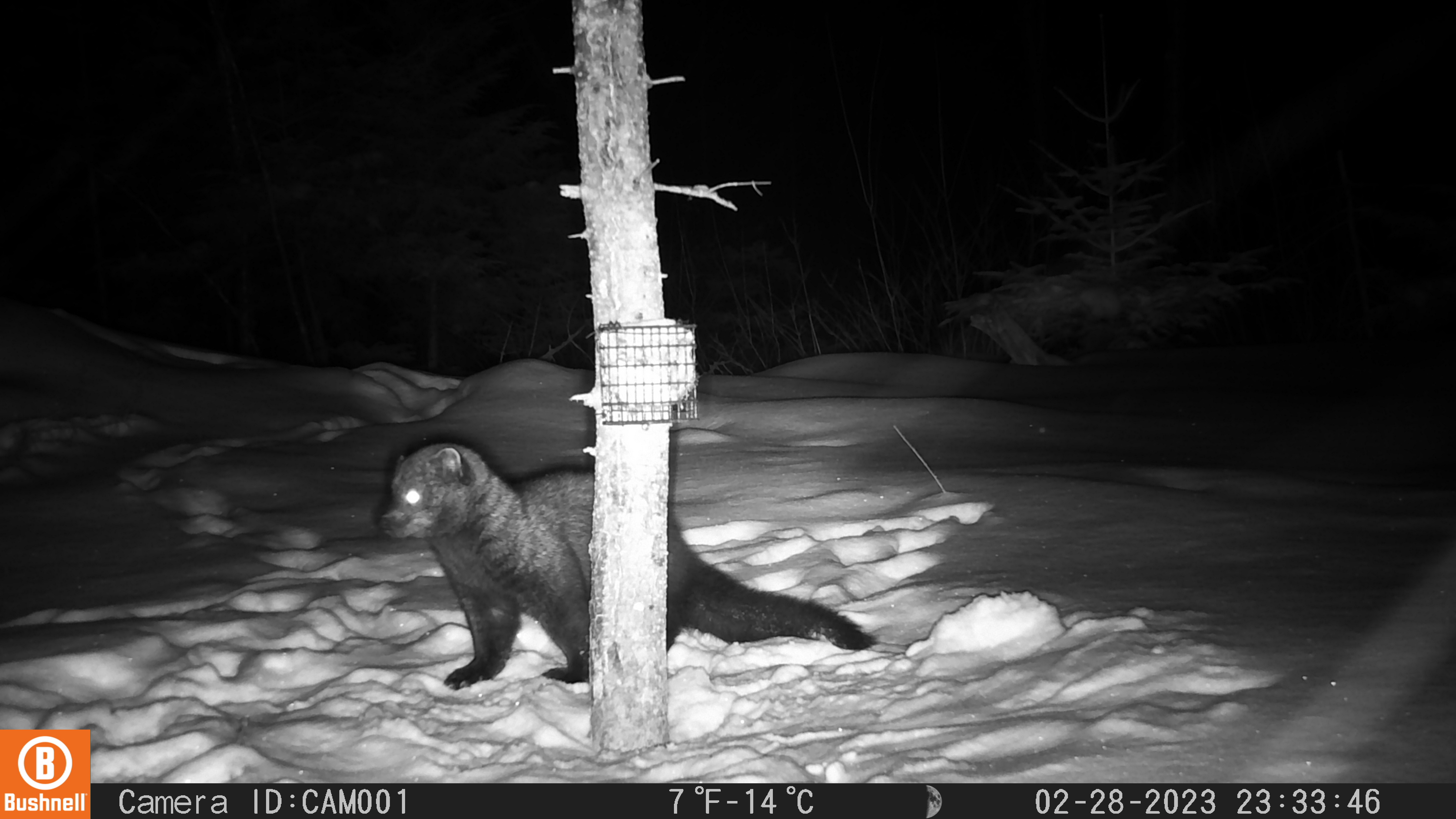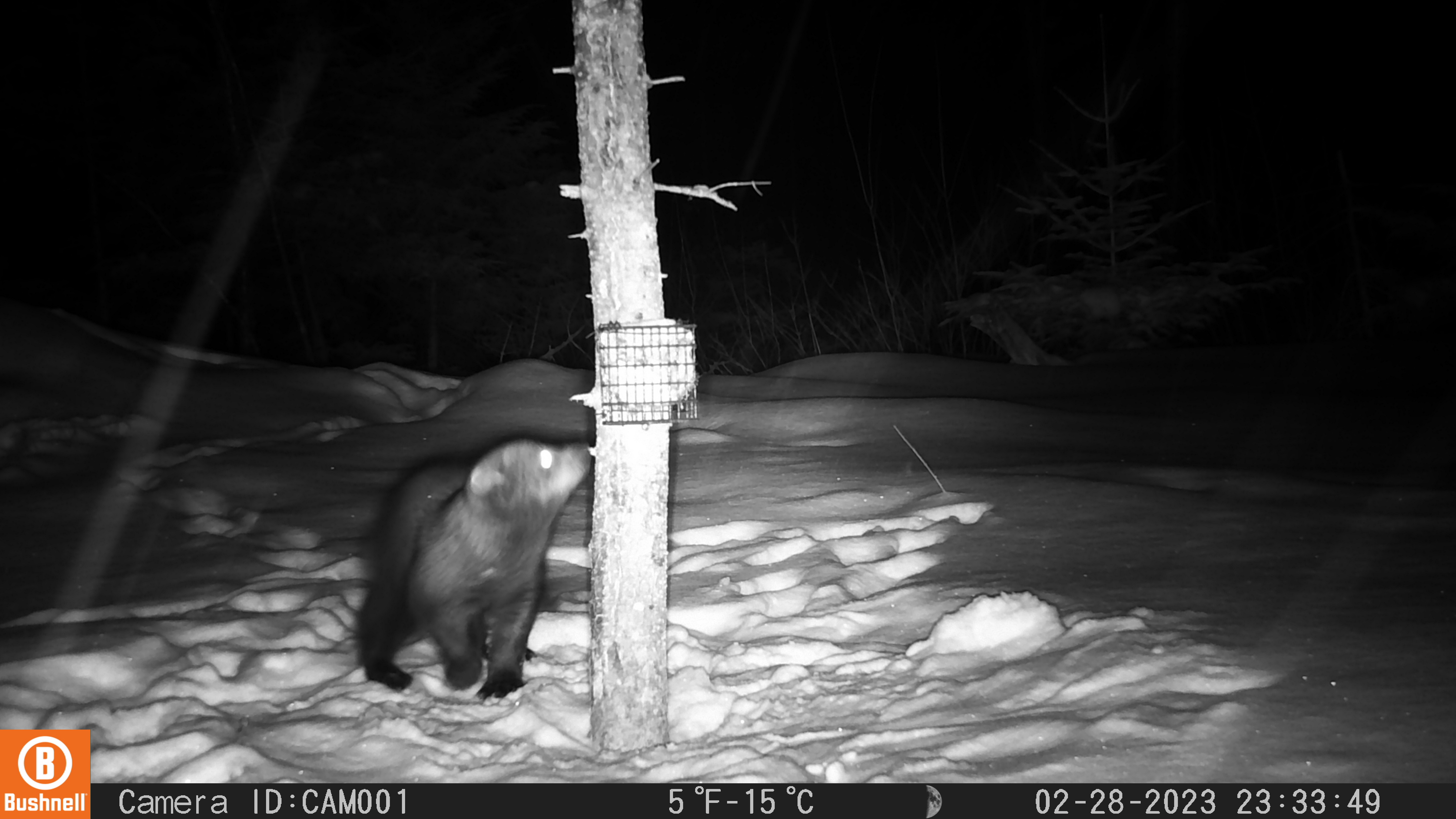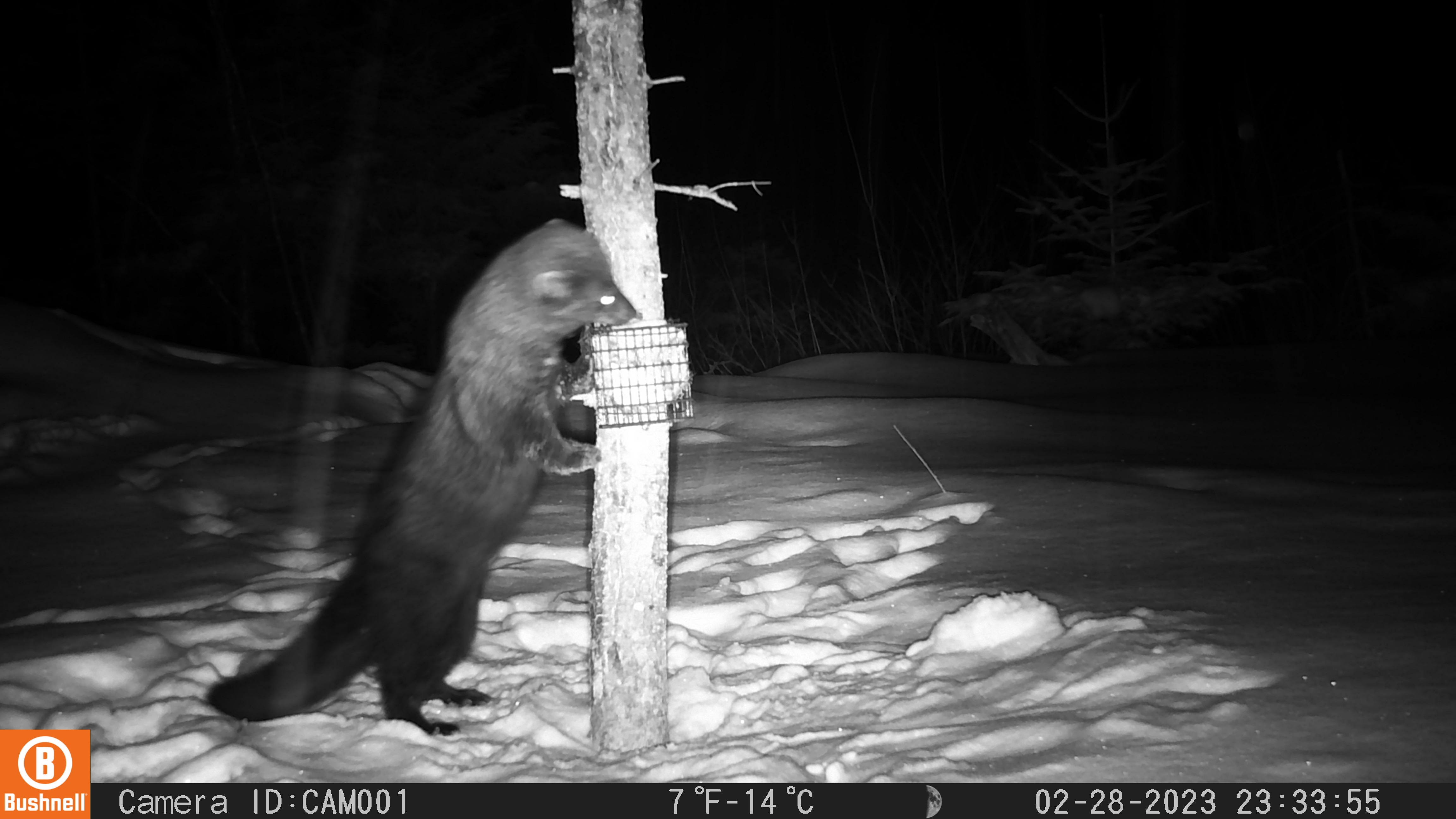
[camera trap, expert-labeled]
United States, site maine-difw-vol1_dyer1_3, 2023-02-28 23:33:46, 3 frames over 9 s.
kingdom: Animalia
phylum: Chordata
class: Mammalia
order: Carnivora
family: Mustelidae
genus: Pekania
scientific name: Pekania pennanti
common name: fisher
Fisher (Pekania pennanti).